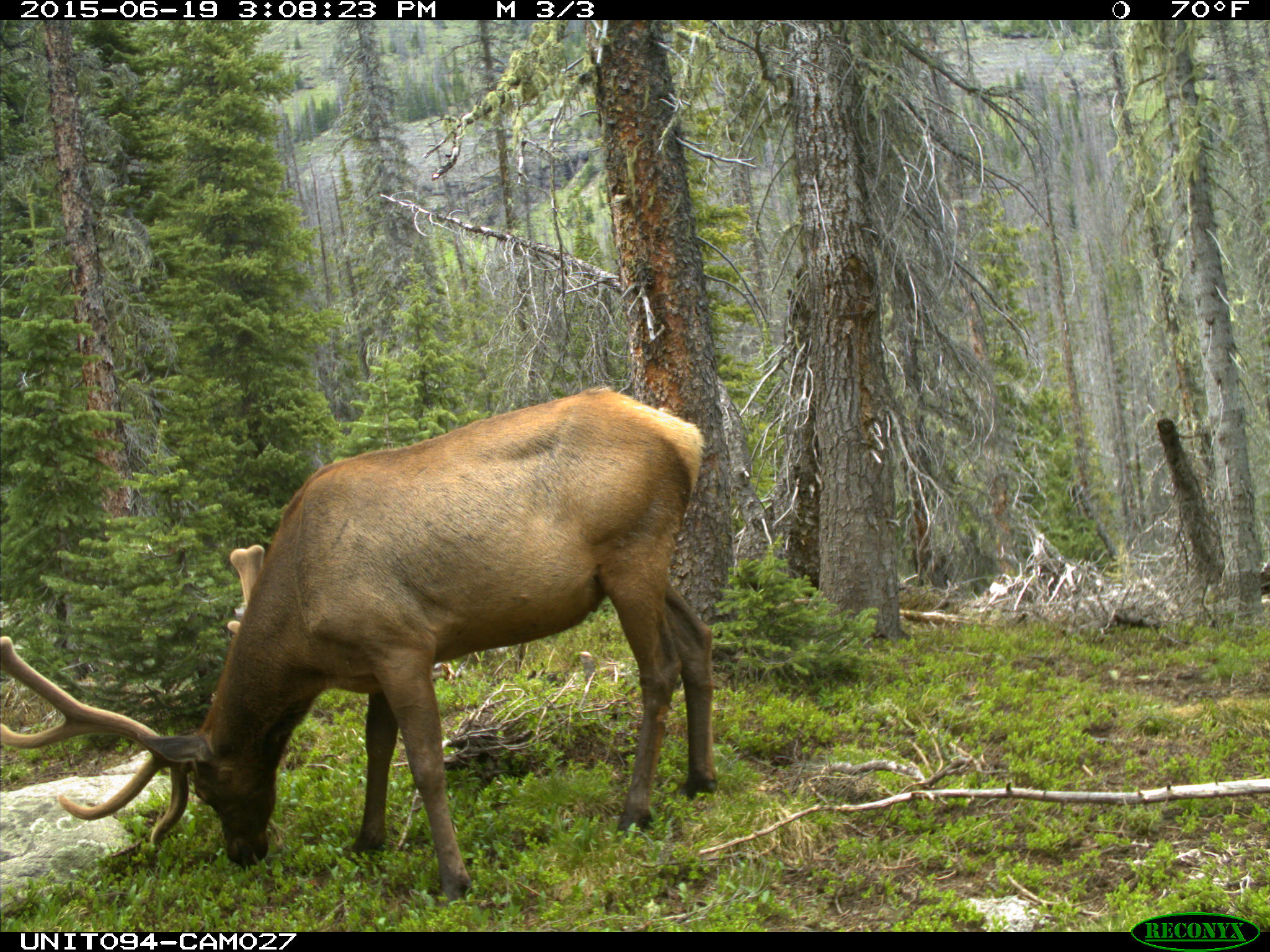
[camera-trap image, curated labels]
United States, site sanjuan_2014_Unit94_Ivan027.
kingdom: Animalia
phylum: Chordata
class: Mammalia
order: Artiodactyla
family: Cervidae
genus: Cervus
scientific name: Cervus elaphus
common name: red deer